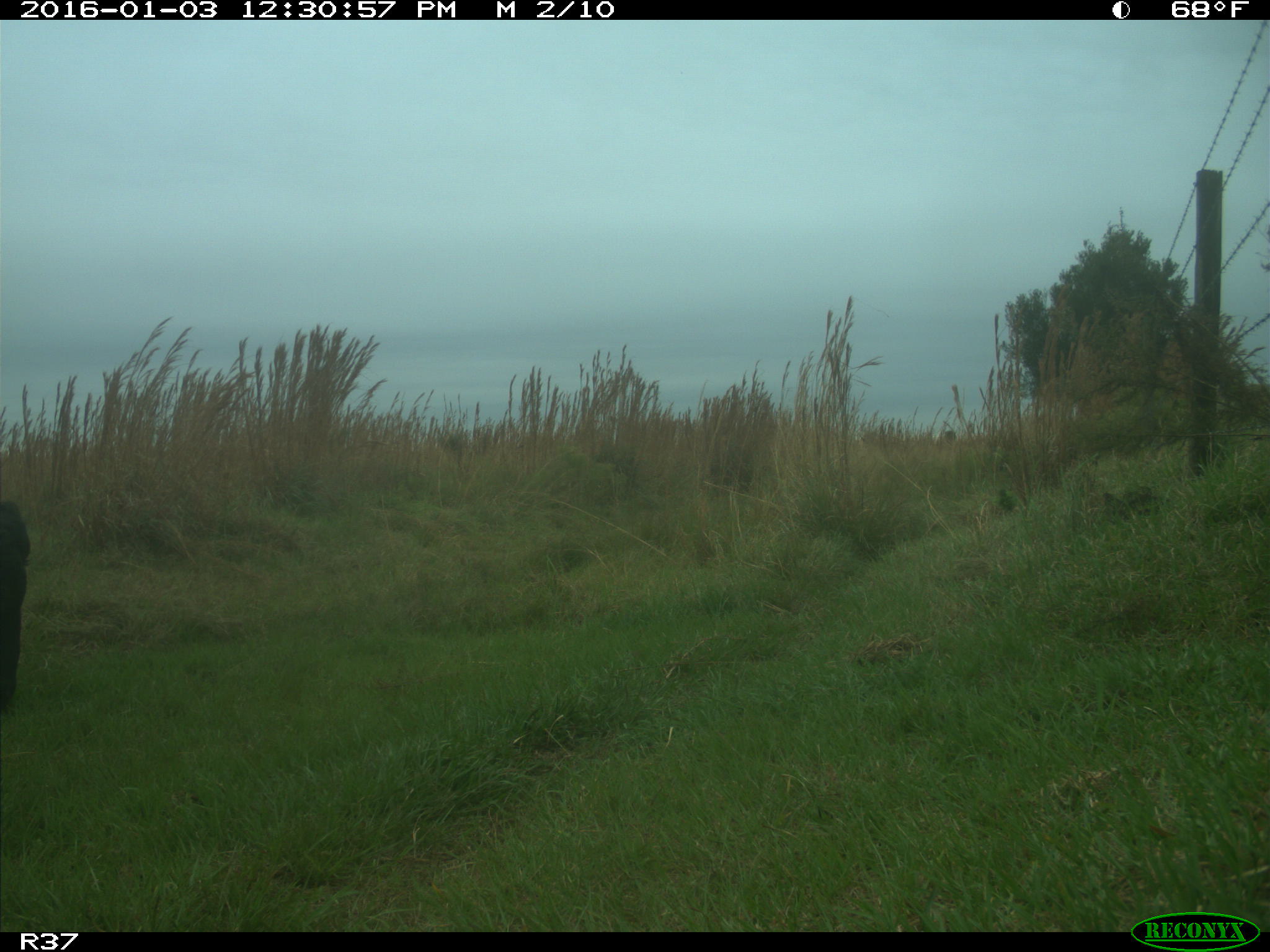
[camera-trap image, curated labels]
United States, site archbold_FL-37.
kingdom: Animalia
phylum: Chordata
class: Mammalia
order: Artiodactyla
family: Bovidae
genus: Bos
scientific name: Bos taurus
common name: domestic cow